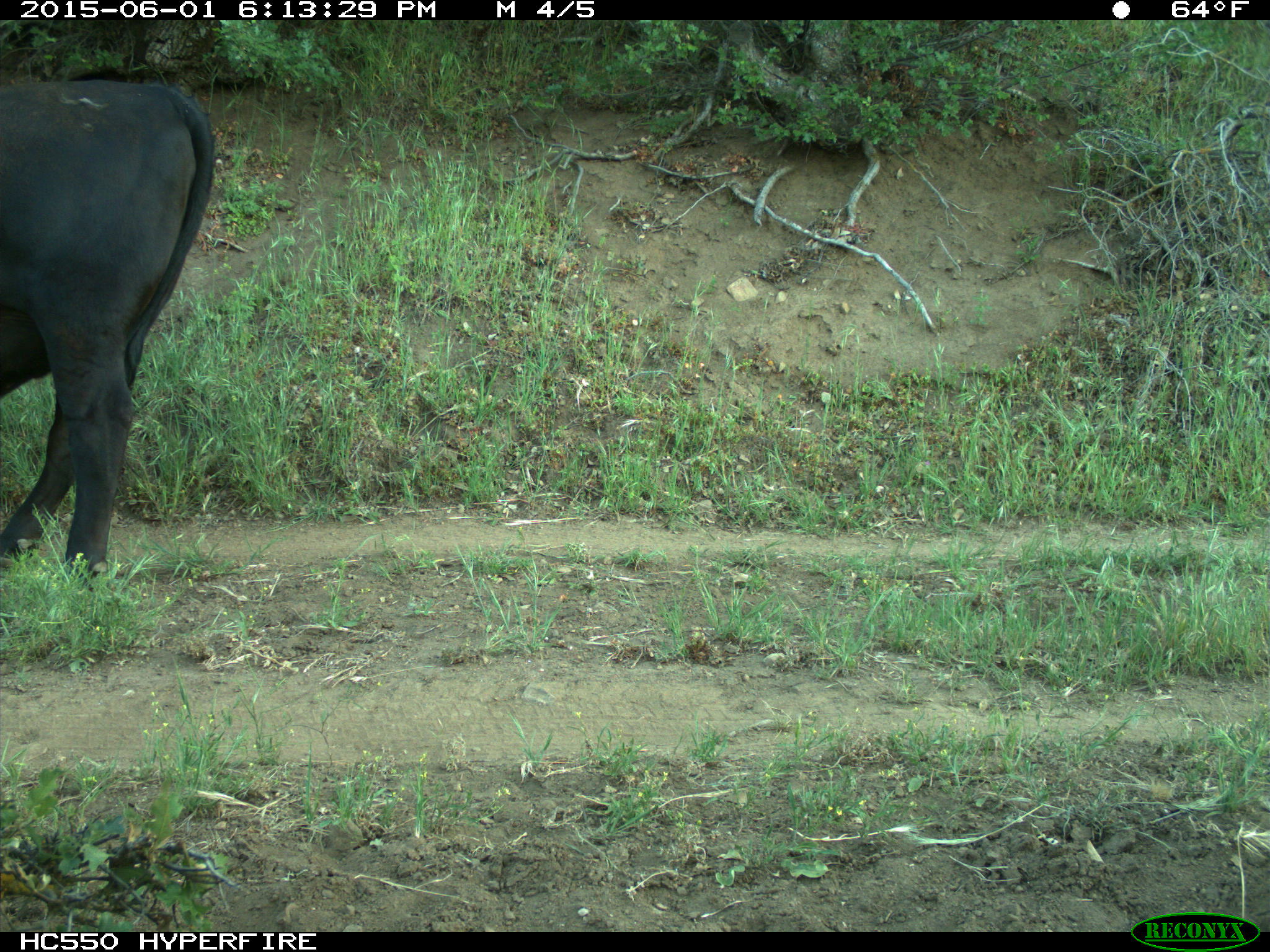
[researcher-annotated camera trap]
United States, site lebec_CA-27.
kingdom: Animalia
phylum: Chordata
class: Mammalia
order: Artiodactyla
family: Bovidae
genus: Bos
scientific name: Bos taurus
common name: domestic cow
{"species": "Bos taurus (domestic cow)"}